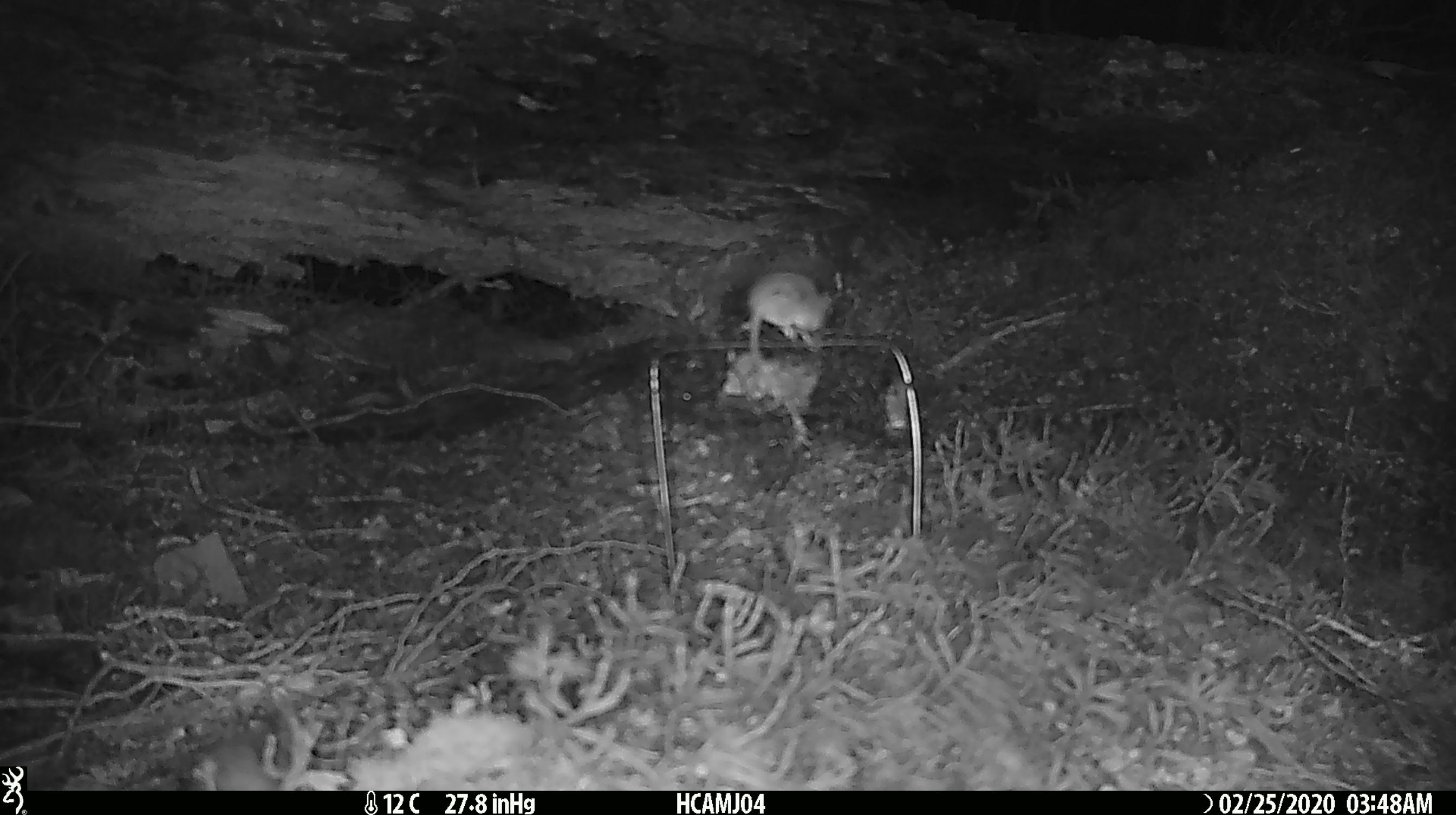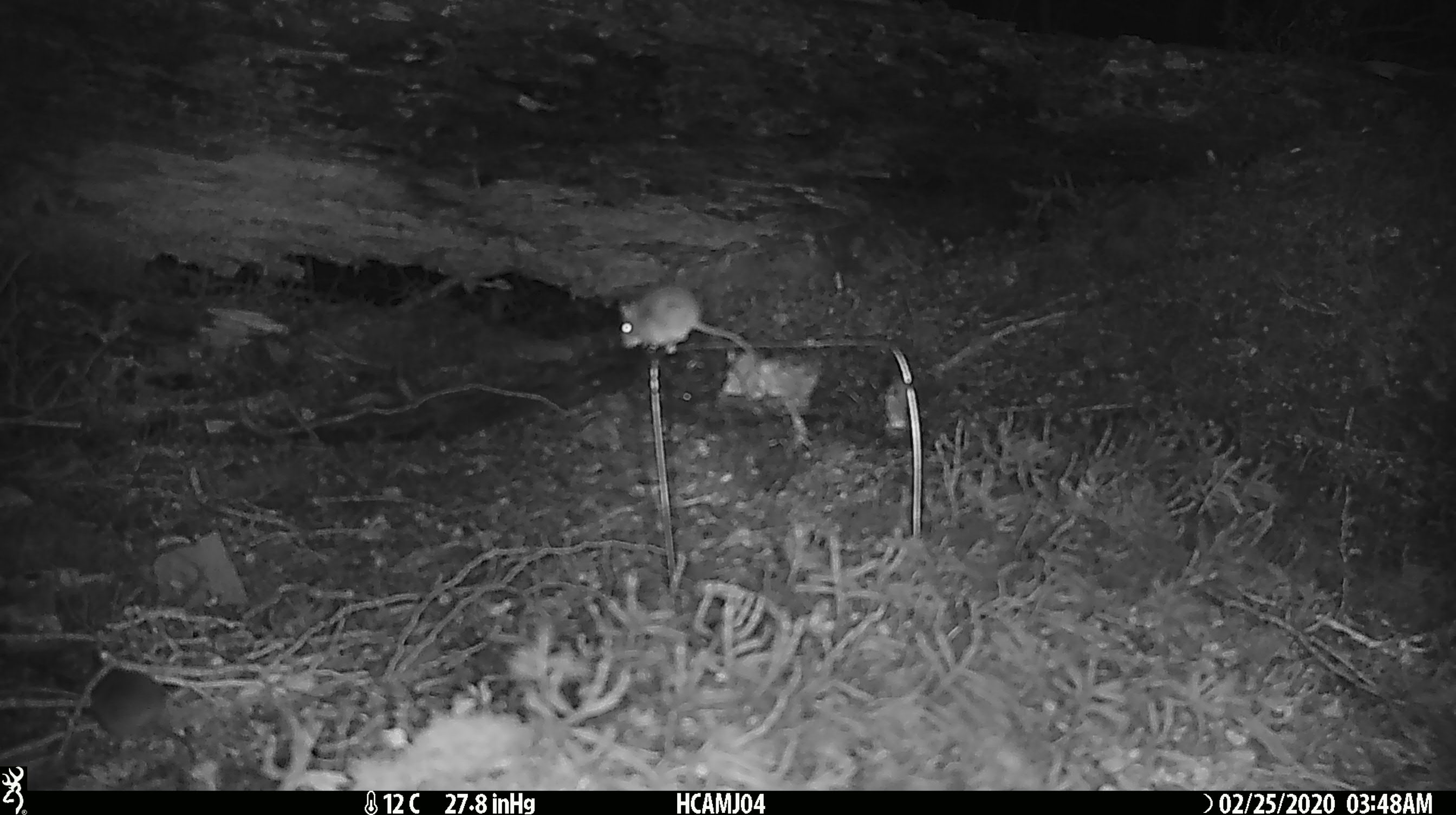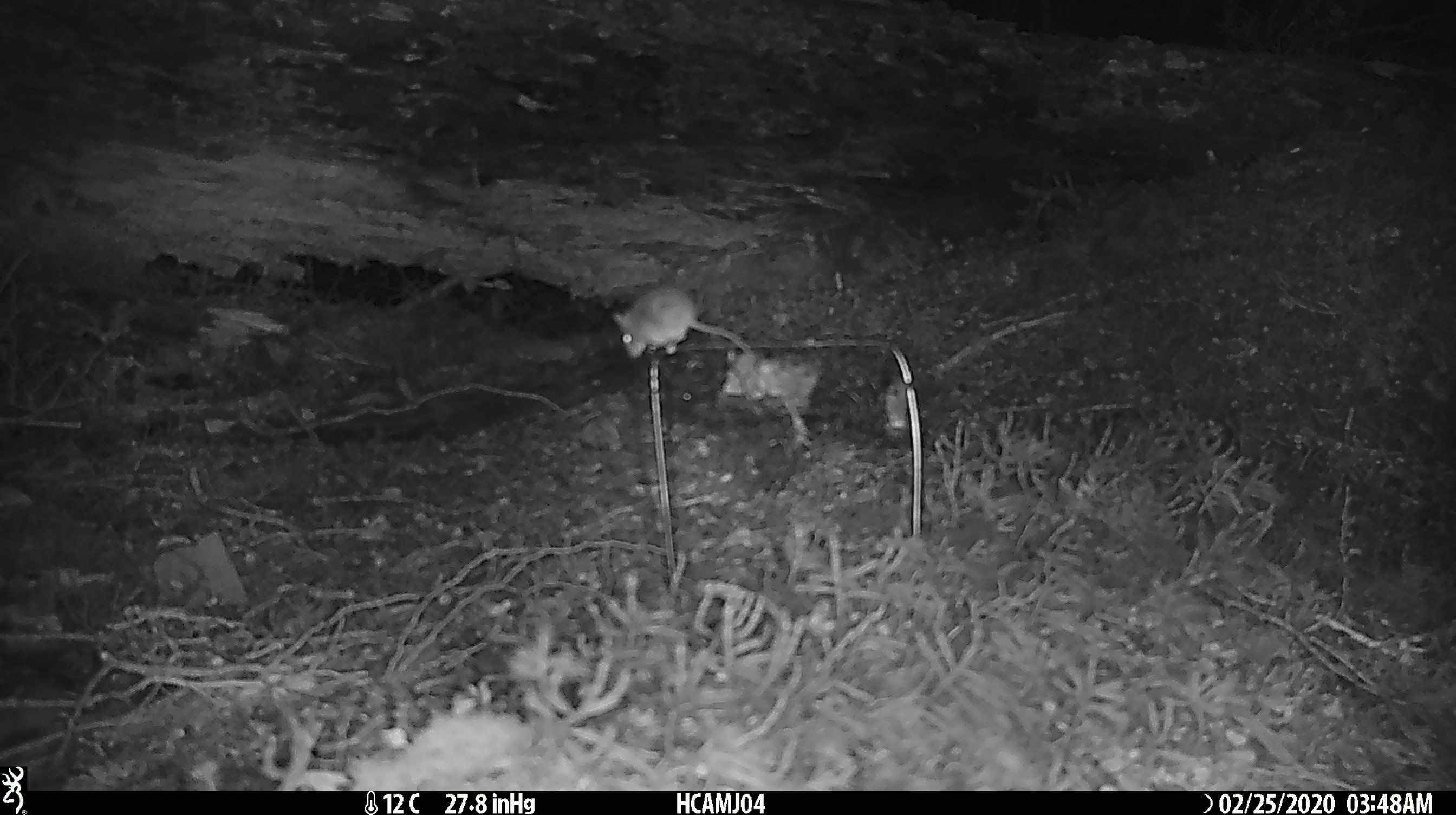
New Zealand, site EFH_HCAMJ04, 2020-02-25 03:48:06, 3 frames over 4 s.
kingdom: Animalia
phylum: Chordata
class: Mammalia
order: Rodentia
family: Muridae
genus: Mus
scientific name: Mus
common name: mouse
Mouse (Mus).